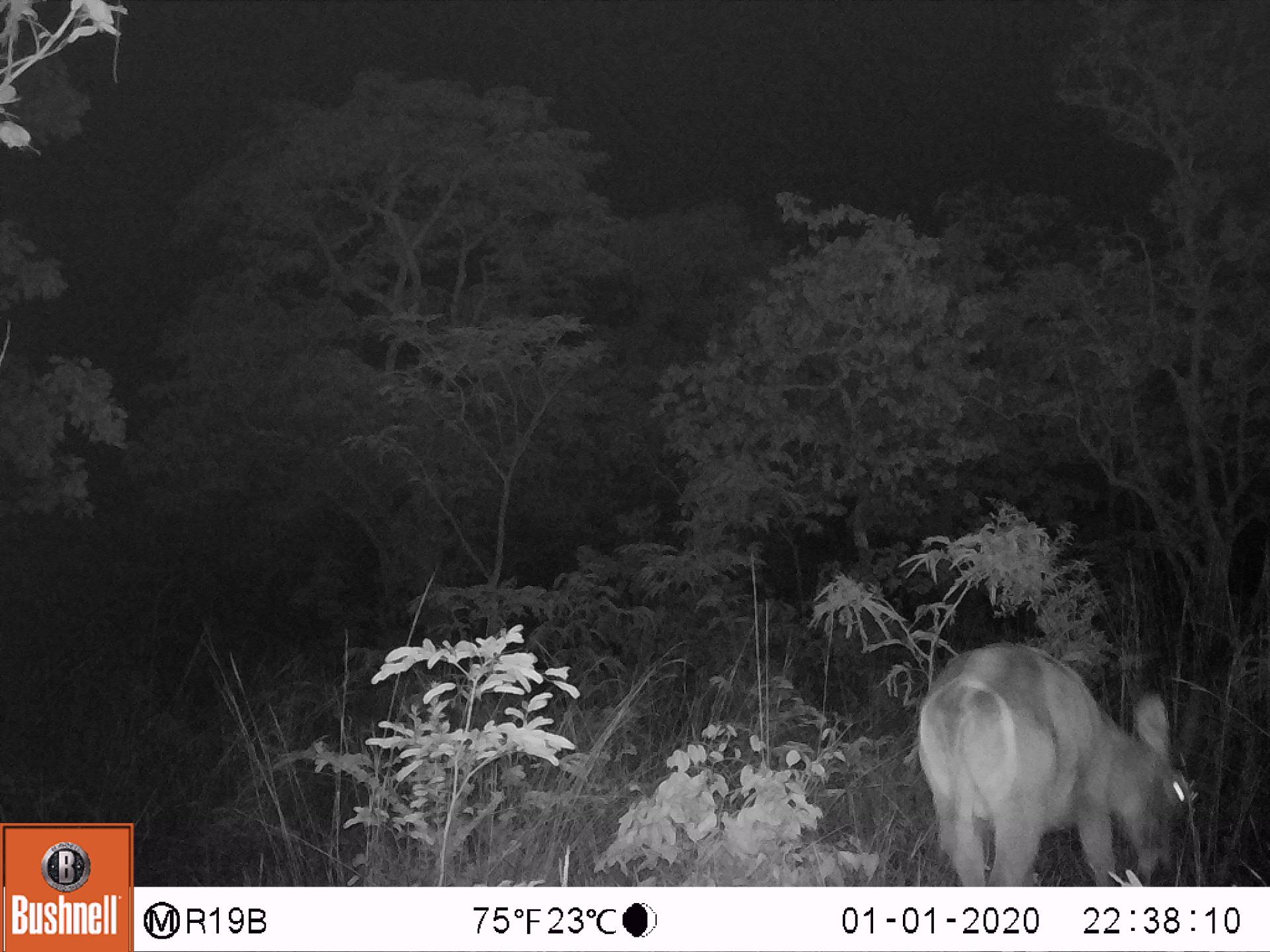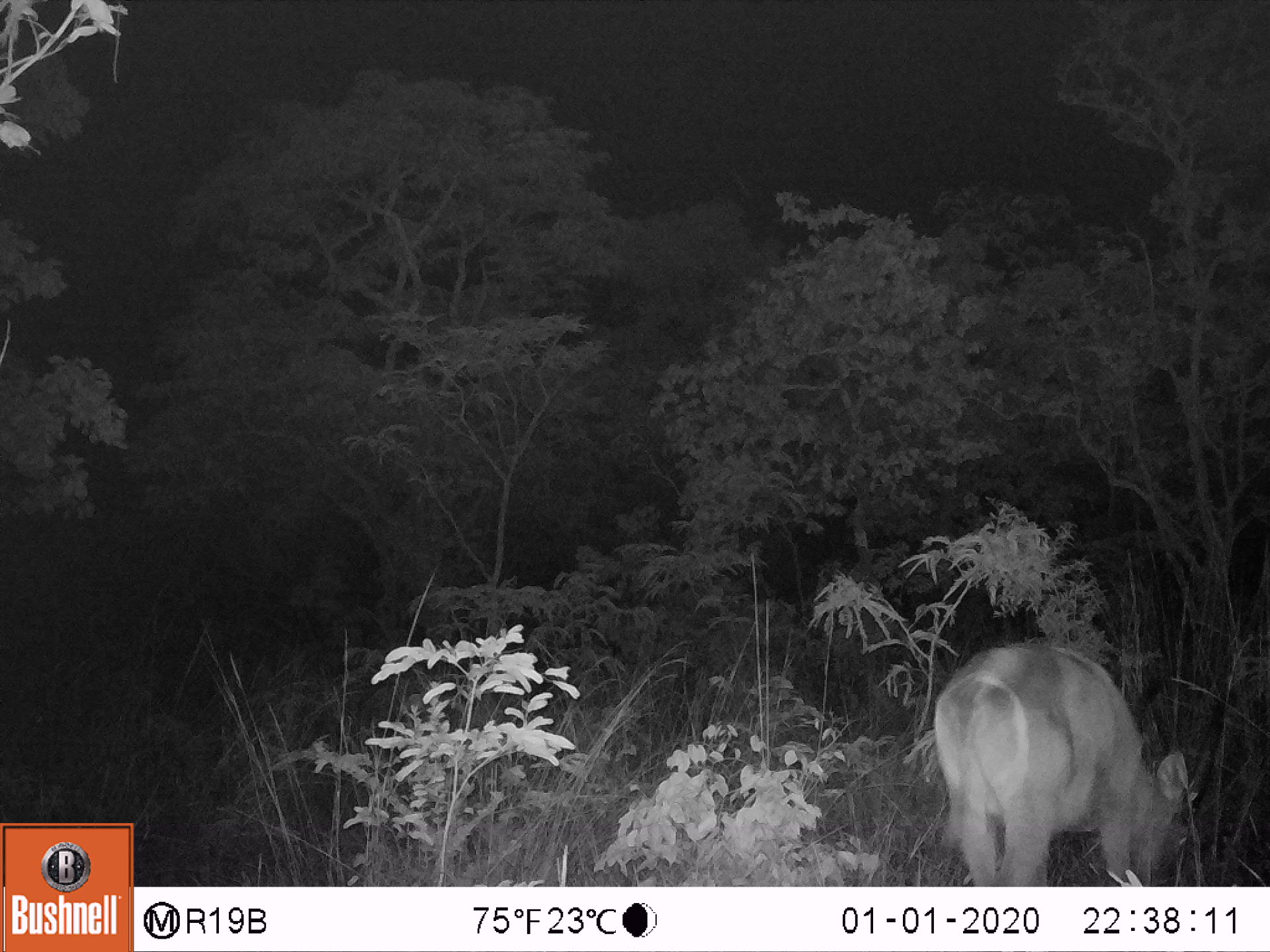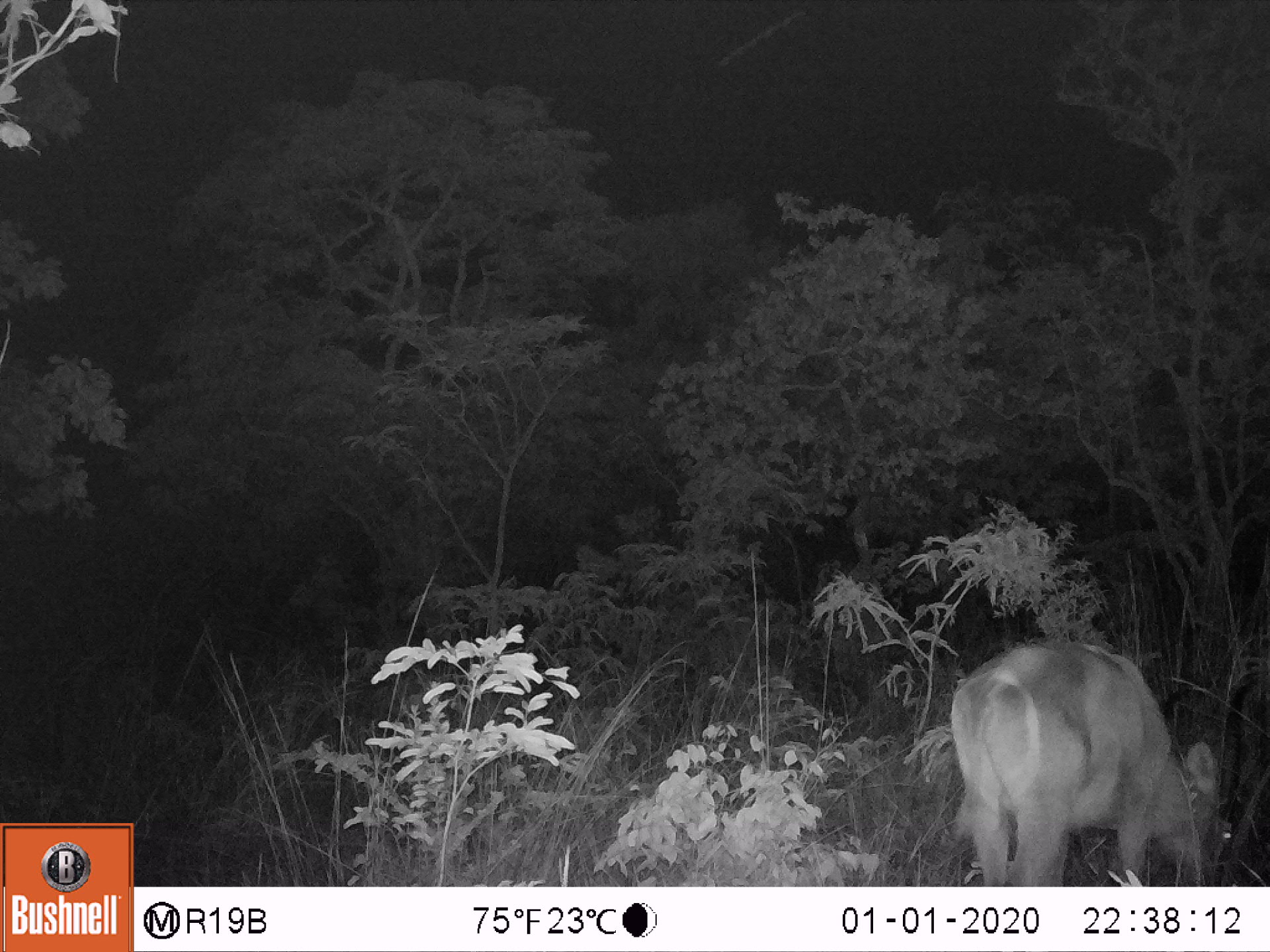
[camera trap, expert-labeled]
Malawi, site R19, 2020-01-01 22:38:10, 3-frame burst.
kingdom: Animalia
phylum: Chordata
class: Mammalia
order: Artiodactyla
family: Bovidae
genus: Kobus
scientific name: Kobus ellipsiprymnus ellipsiprymnus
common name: common waterbuck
Common waterbuck (Kobus ellipsiprymnus ellipsiprymnus), count 1.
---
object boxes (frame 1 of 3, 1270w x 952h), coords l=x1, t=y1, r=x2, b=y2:
common waterbuck: l=916, t=584, r=1197, b=880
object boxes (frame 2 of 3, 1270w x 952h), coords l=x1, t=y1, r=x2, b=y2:
common waterbuck: l=919, t=627, r=1234, b=884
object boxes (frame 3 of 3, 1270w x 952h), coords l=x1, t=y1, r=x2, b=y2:
common waterbuck: l=944, t=632, r=1252, b=882